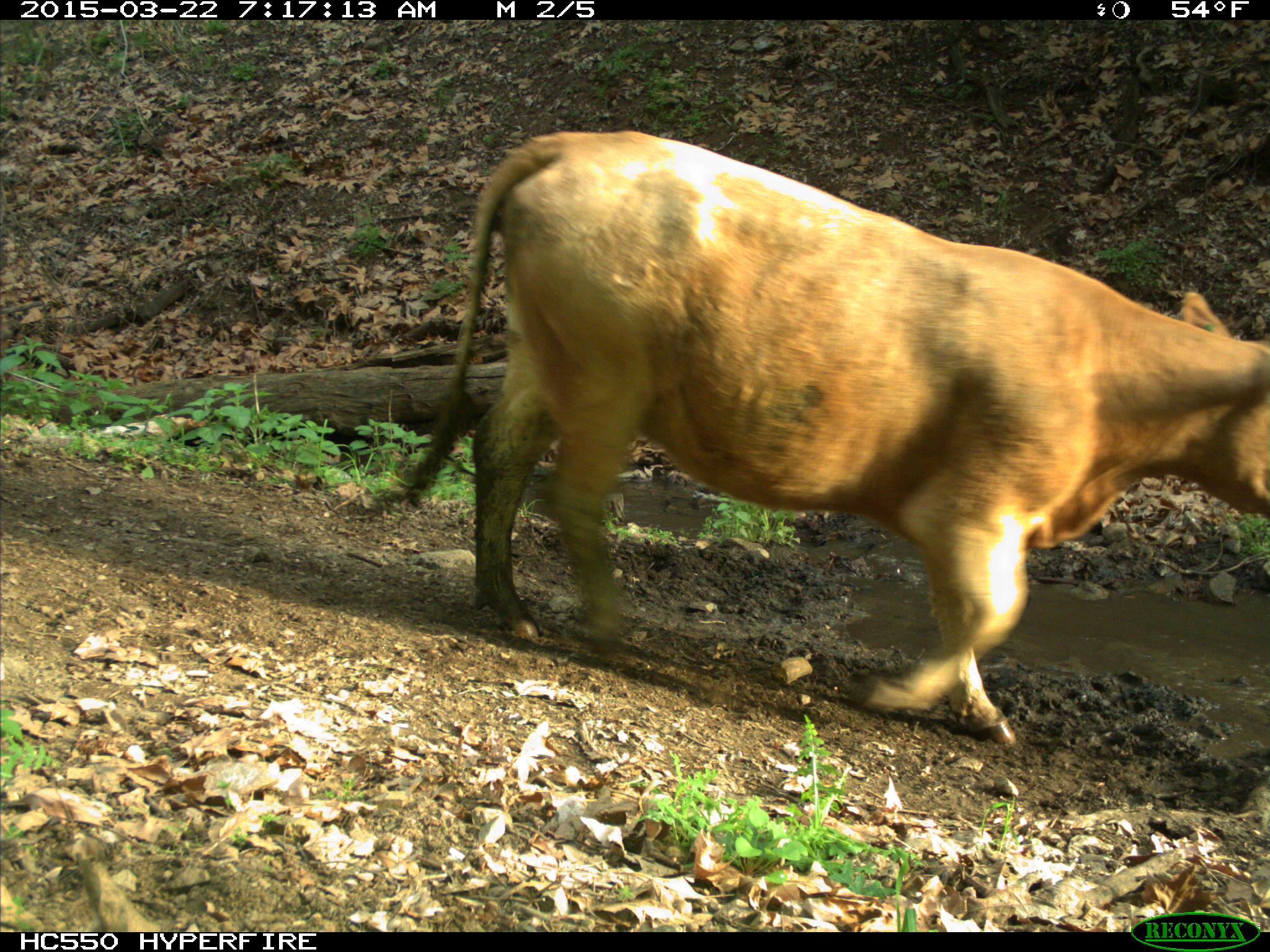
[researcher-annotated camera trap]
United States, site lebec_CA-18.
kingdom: Animalia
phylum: Chordata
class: Mammalia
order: Artiodactyla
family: Bovidae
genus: Bos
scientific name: Bos taurus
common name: domestic cow